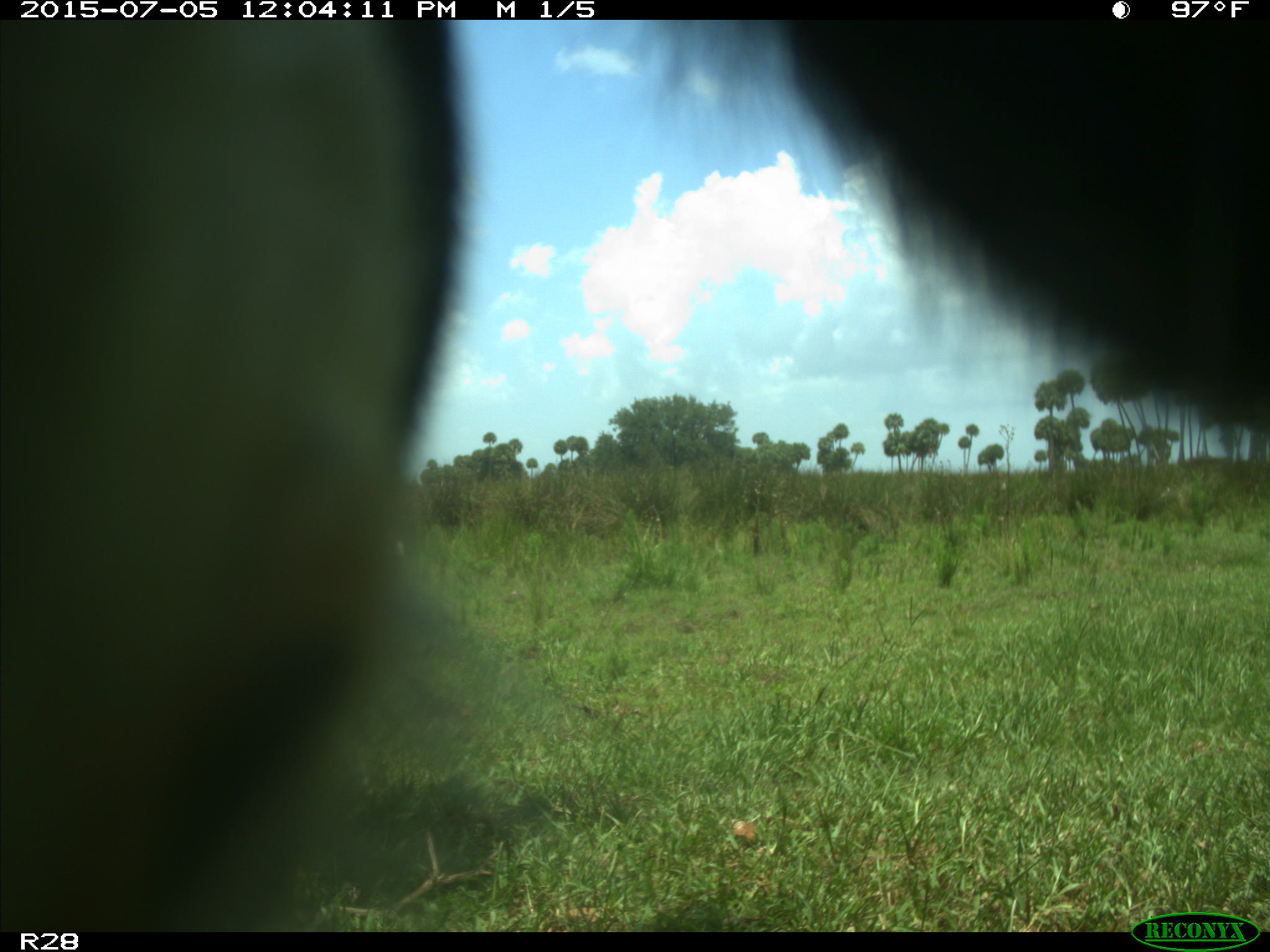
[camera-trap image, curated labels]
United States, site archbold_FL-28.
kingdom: Animalia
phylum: Chordata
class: Mammalia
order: Artiodactyla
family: Bovidae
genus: Bos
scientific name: Bos taurus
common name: domestic cow